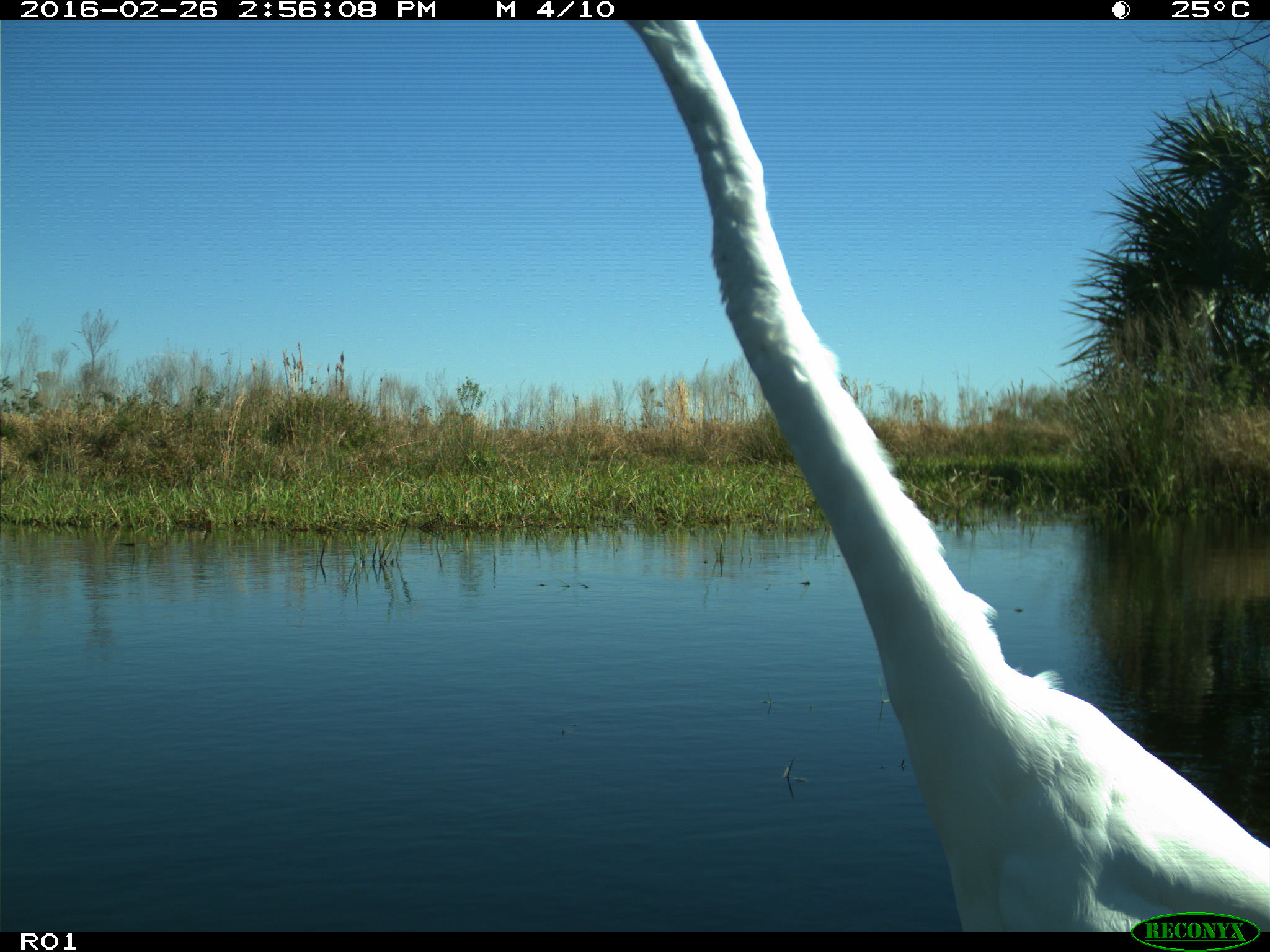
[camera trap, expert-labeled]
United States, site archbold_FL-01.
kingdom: Animalia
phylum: Chordata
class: Aves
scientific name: Aves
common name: birds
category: unidentified bird